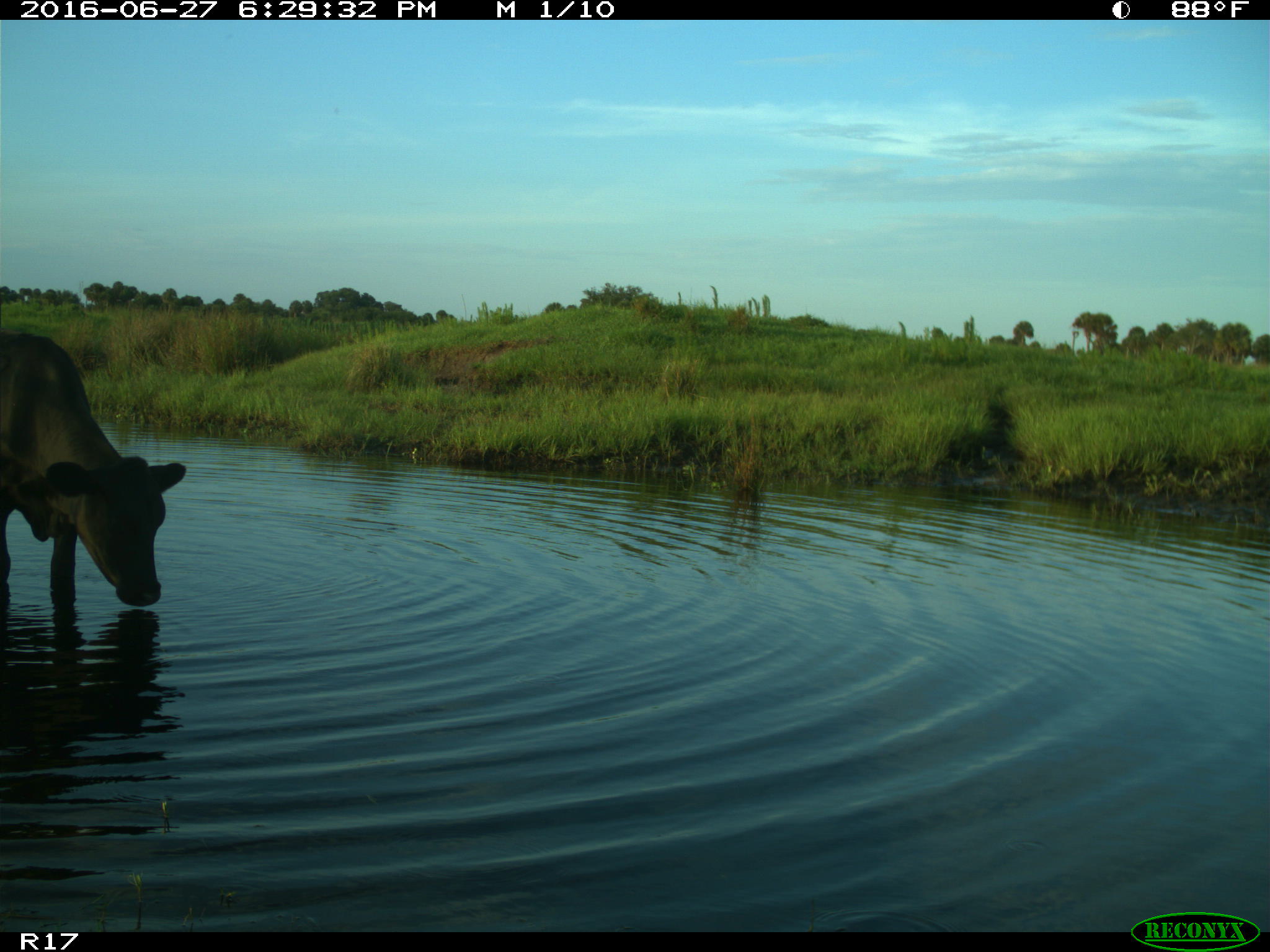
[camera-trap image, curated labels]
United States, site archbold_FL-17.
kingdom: Animalia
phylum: Chordata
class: Mammalia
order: Artiodactyla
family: Bovidae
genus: Bos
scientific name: Bos taurus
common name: domestic cow